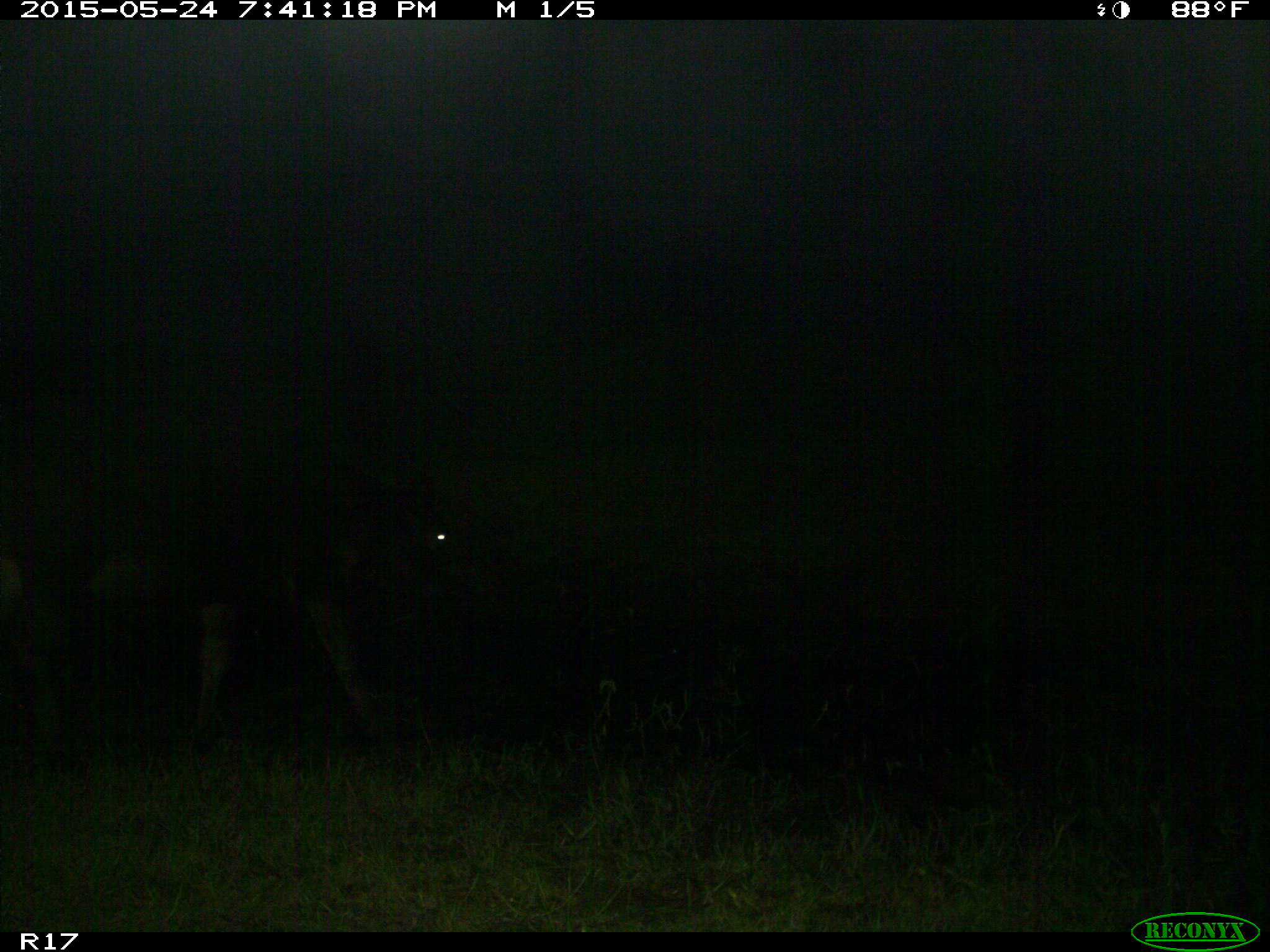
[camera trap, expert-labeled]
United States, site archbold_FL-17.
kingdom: Animalia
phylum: Chordata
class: Mammalia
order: Artiodactyla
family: Bovidae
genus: Bos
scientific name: Bos taurus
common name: domestic cow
Bos taurus (domestic cow).